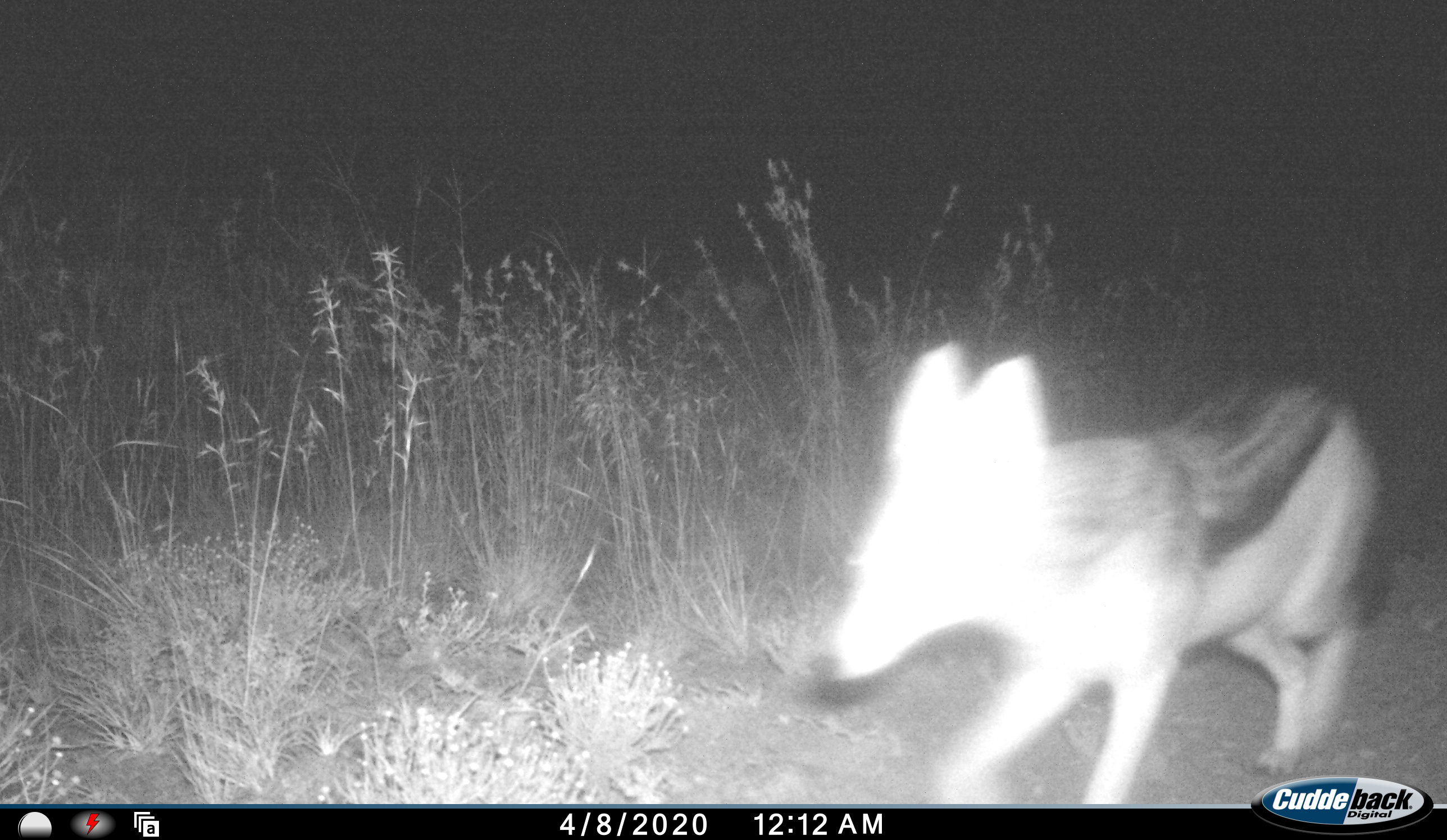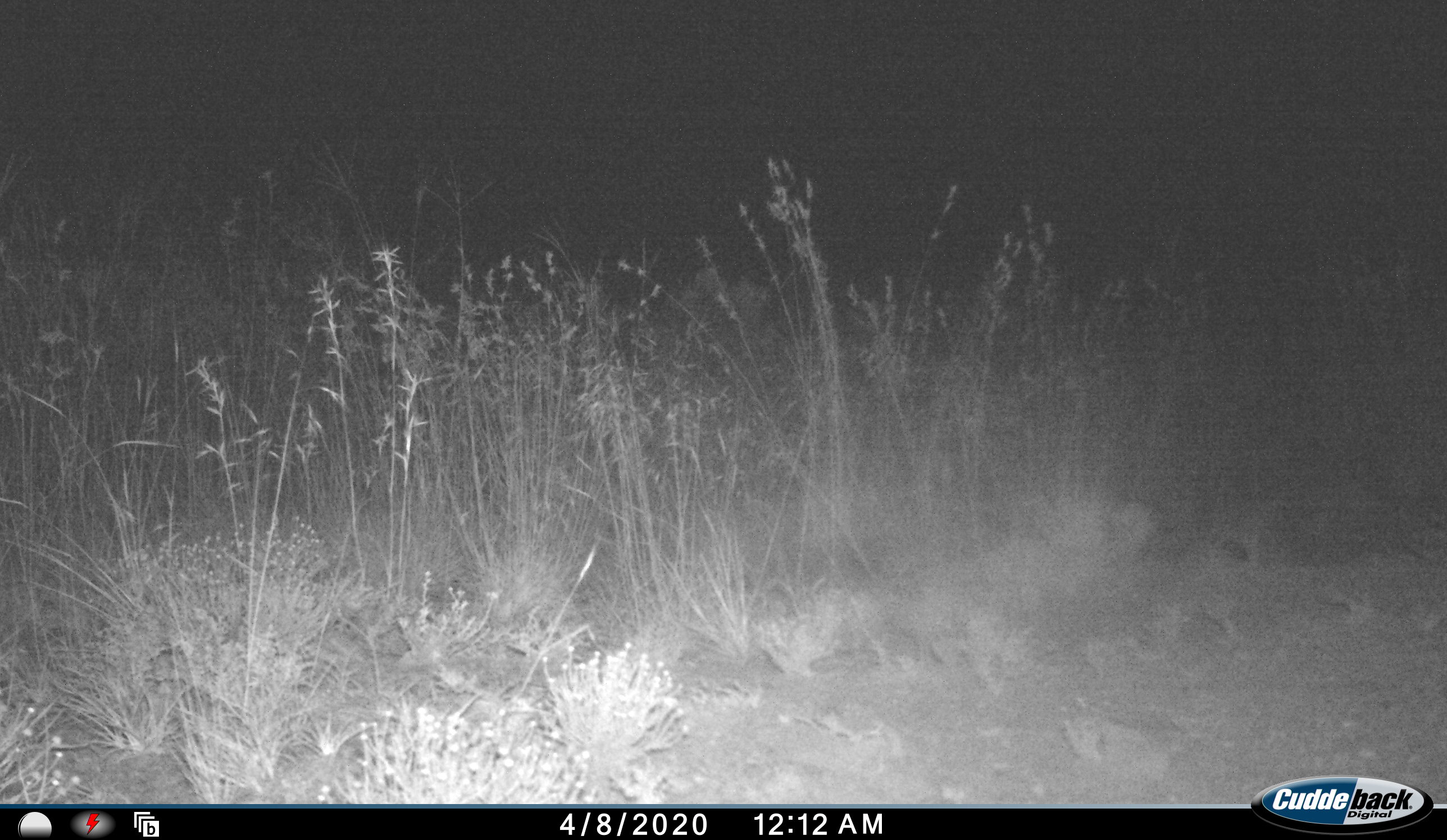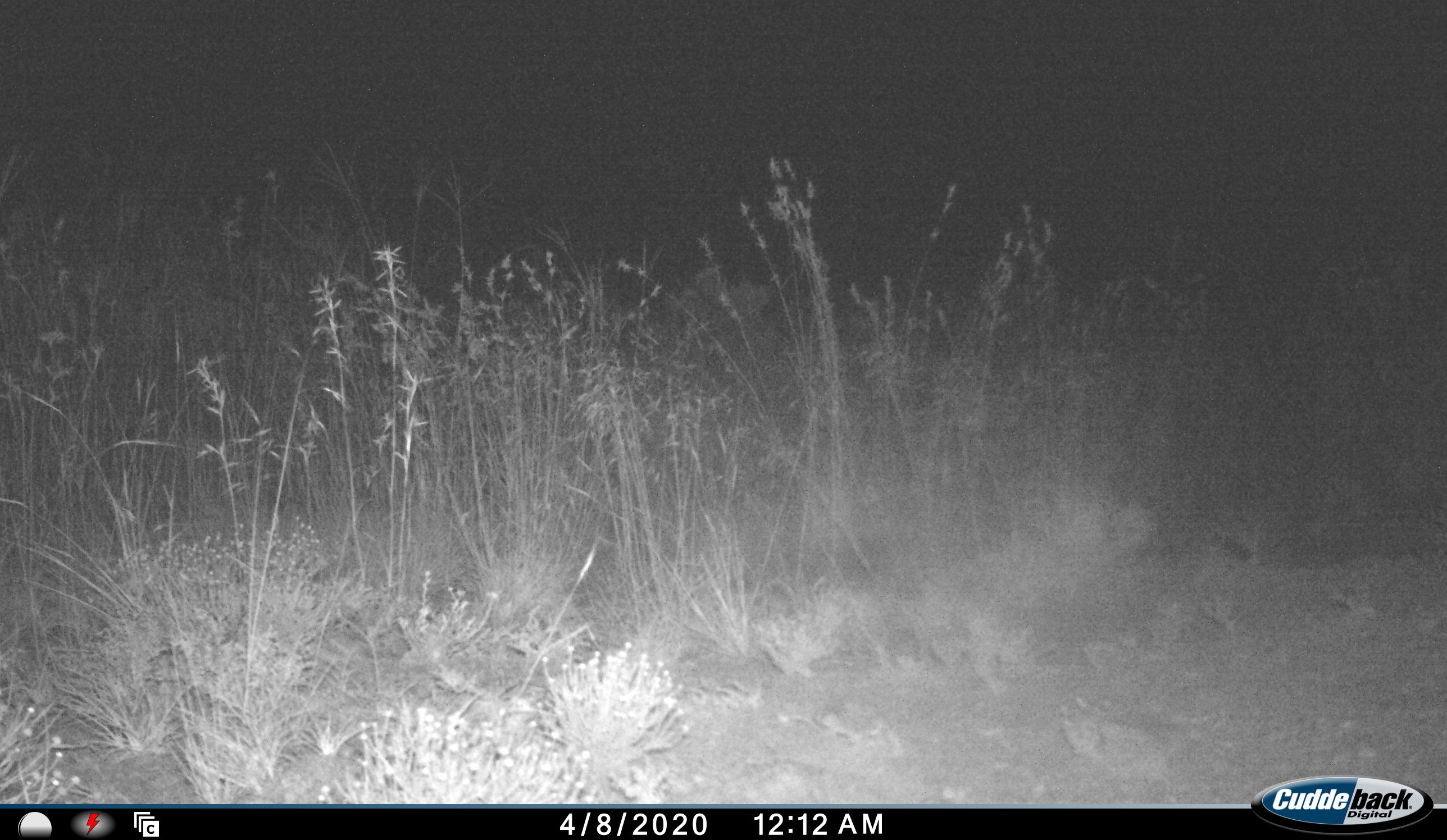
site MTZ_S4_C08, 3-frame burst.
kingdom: Animalia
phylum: Chordata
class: Mammalia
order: Carnivora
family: Canidae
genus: Lupulella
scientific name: Lupulella mesomelas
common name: black-backed jackal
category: jackalblackbacked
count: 1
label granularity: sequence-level